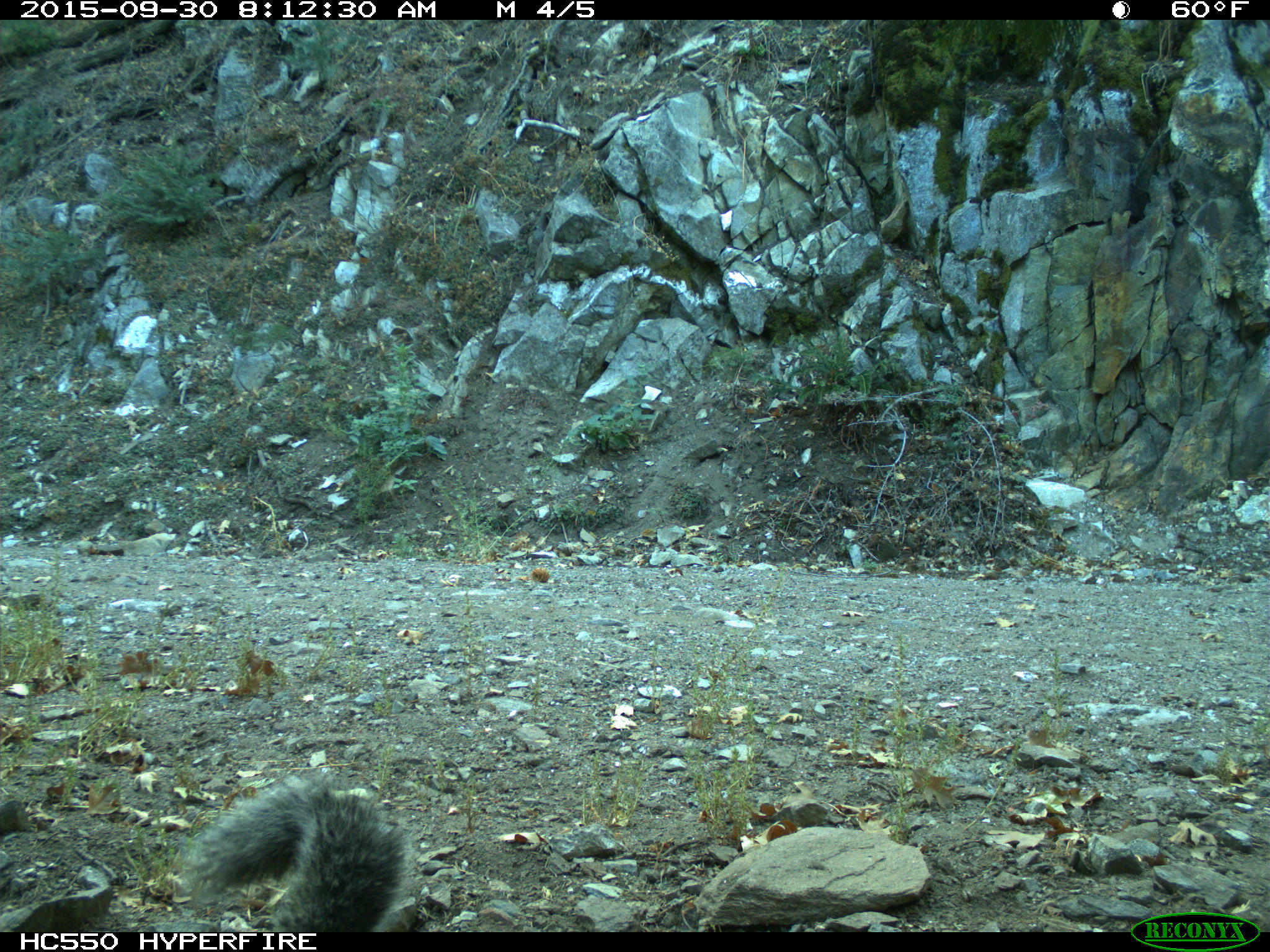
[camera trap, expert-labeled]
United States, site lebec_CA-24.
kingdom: Animalia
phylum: Chordata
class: Mammalia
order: Rodentia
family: Sciuridae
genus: Sciurus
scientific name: Sciurus carolinensis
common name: eastern gray squirrel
Sciurus carolinensis (eastern gray squirrel).